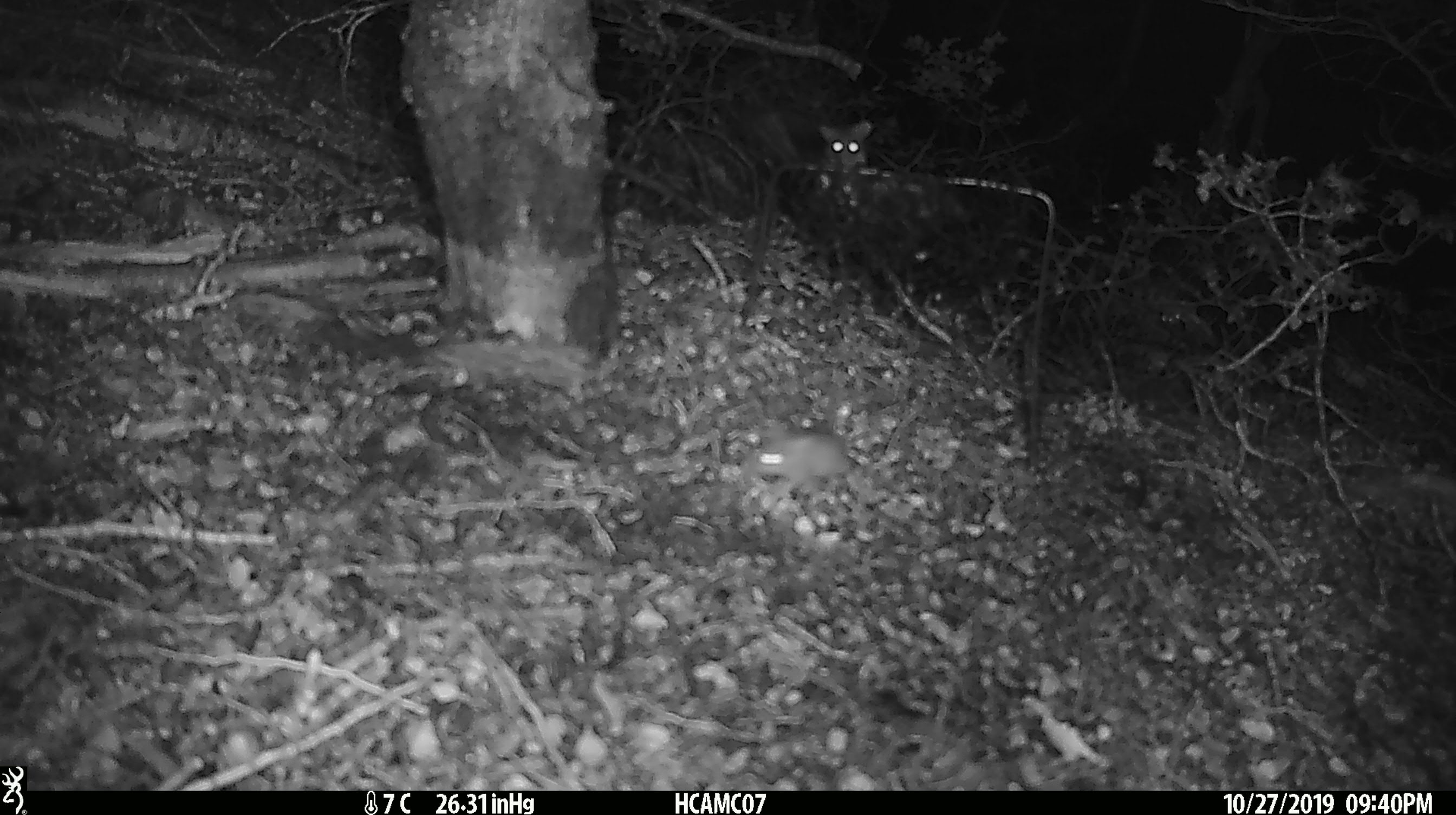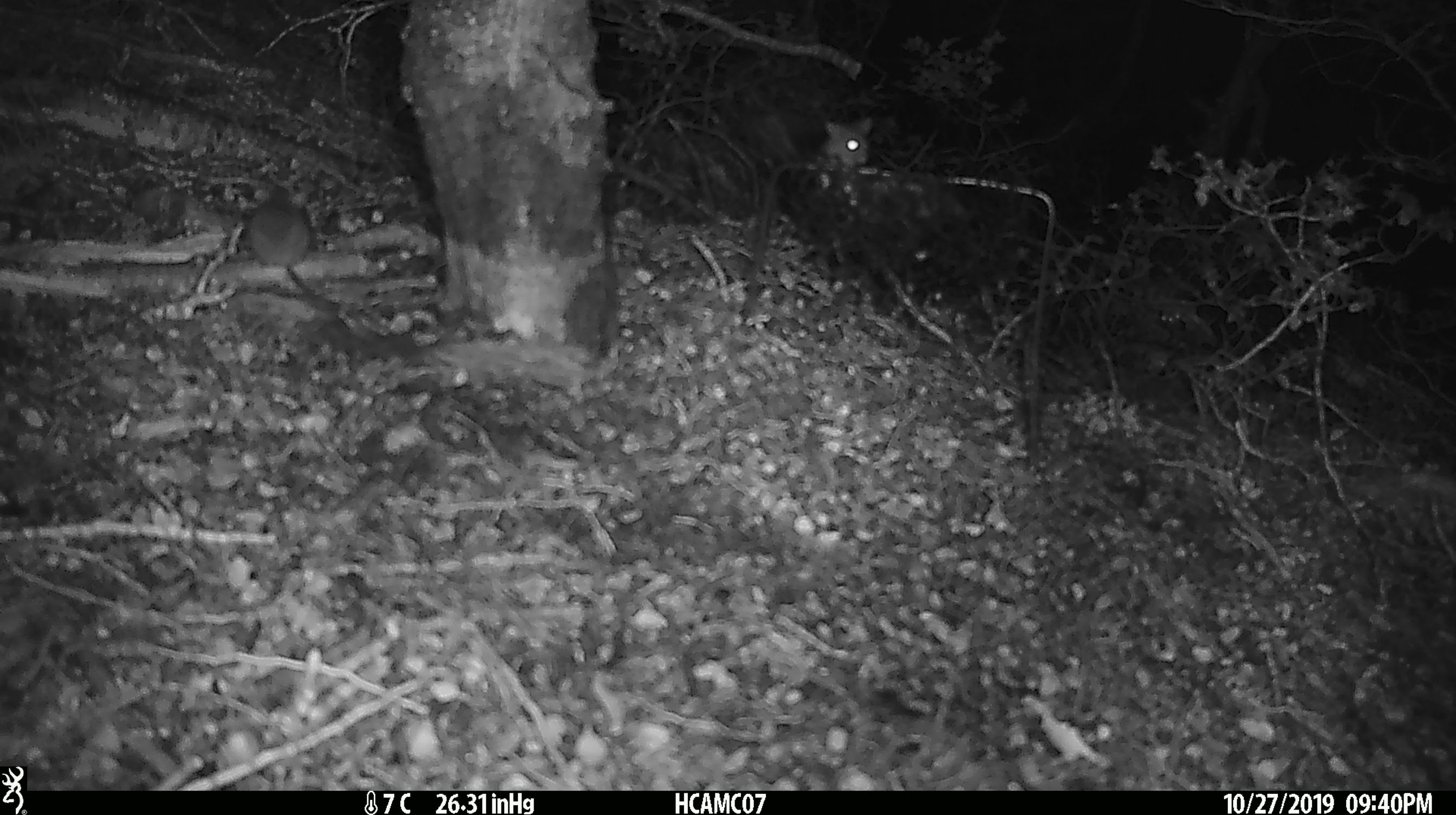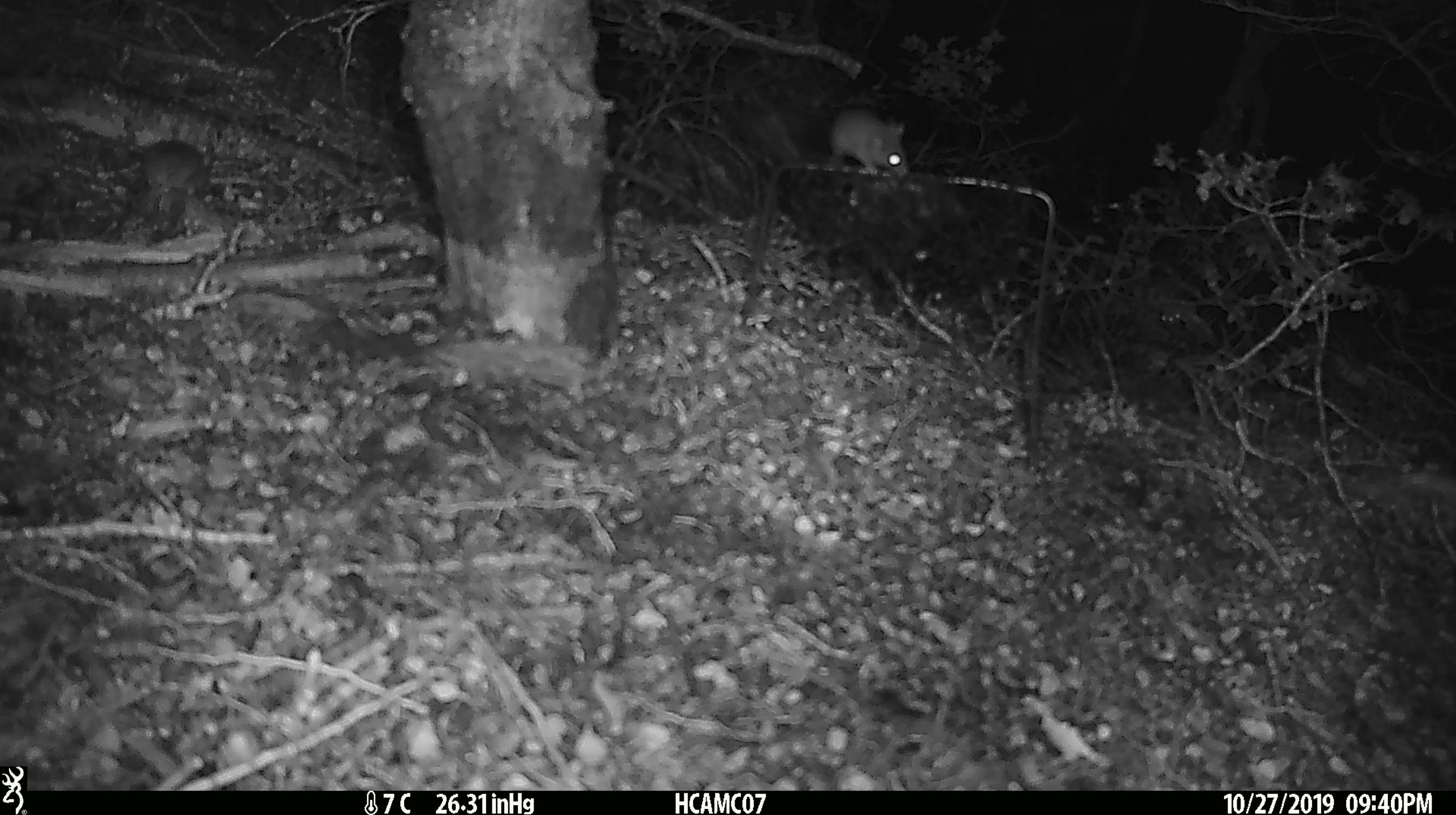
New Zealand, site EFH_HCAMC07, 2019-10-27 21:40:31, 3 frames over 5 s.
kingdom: Animalia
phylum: Chordata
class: Mammalia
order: Rodentia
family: Muridae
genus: Mus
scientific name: Mus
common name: mouse